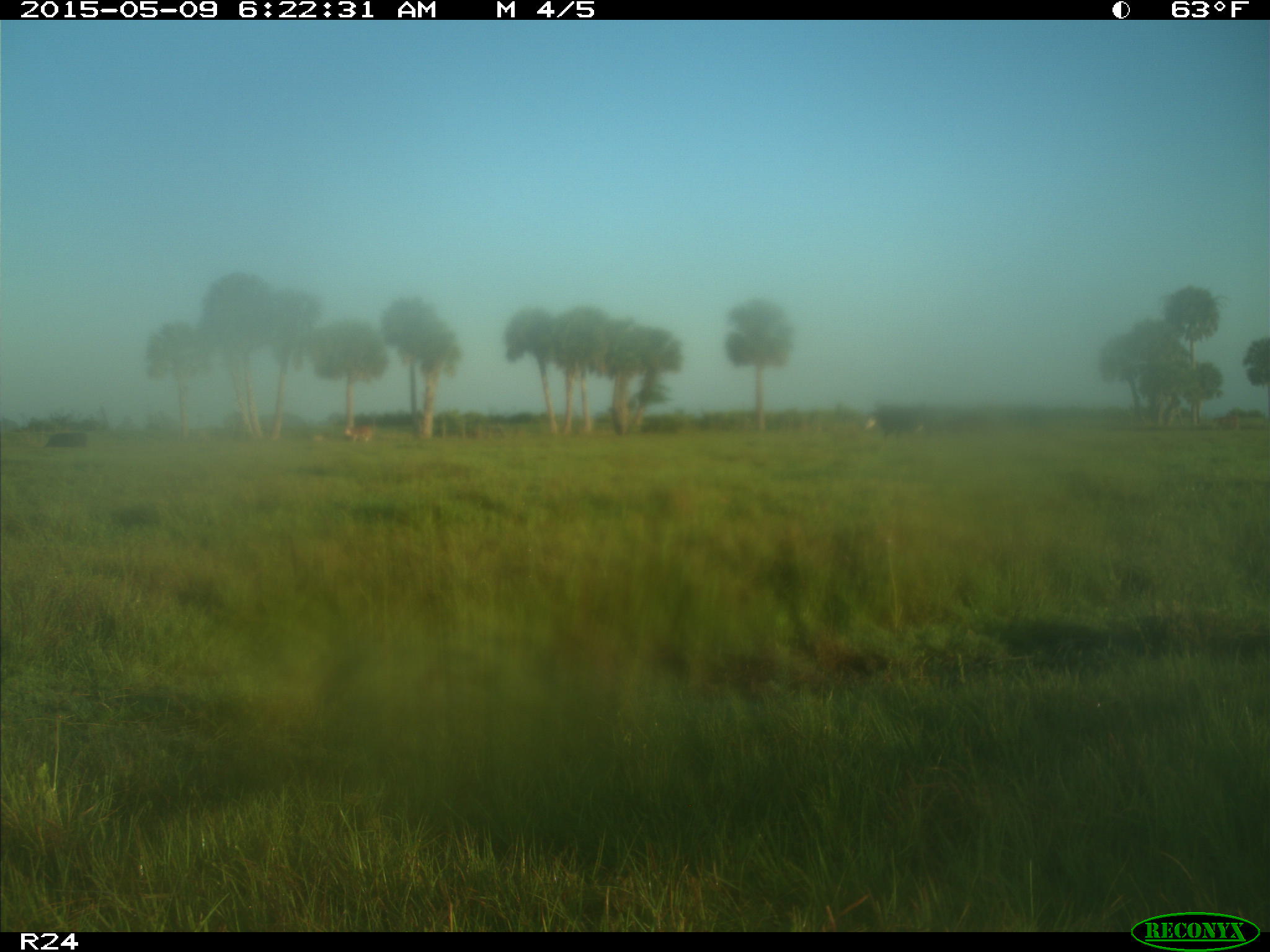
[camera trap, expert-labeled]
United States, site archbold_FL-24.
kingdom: Animalia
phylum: Chordata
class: Mammalia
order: Artiodactyla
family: Bovidae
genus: Bos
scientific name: Bos taurus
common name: domestic cow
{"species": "Bos taurus (domestic cow)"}